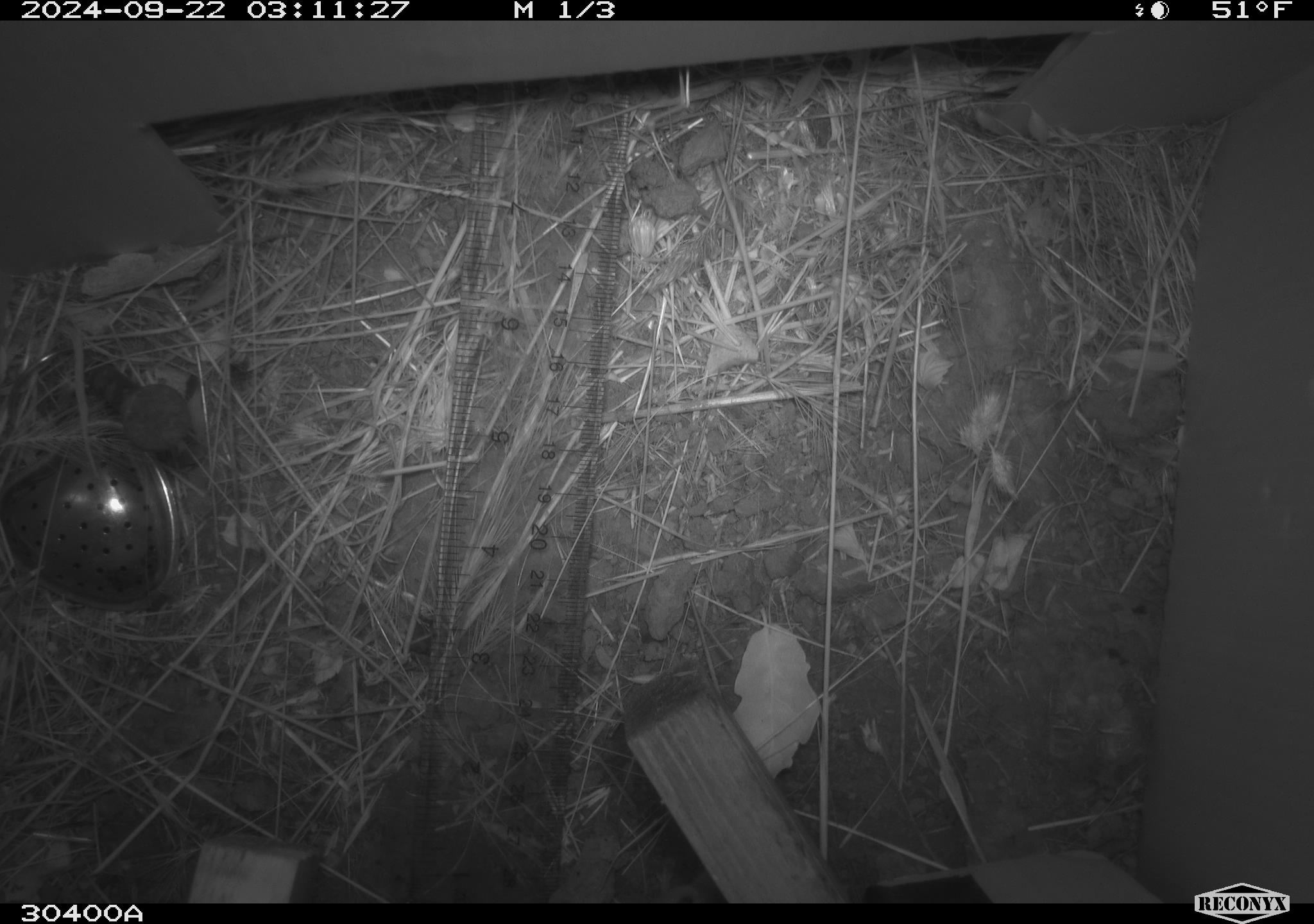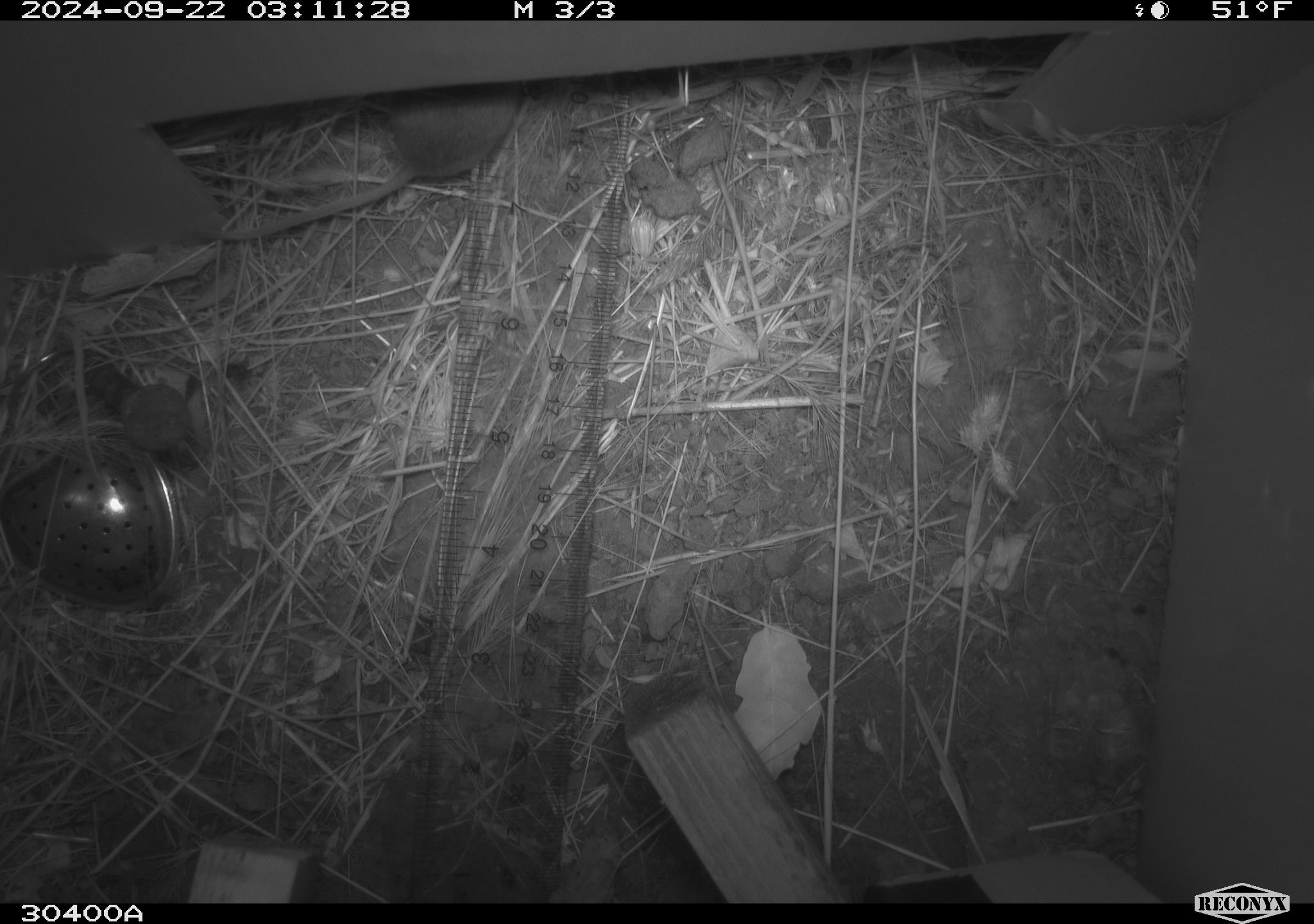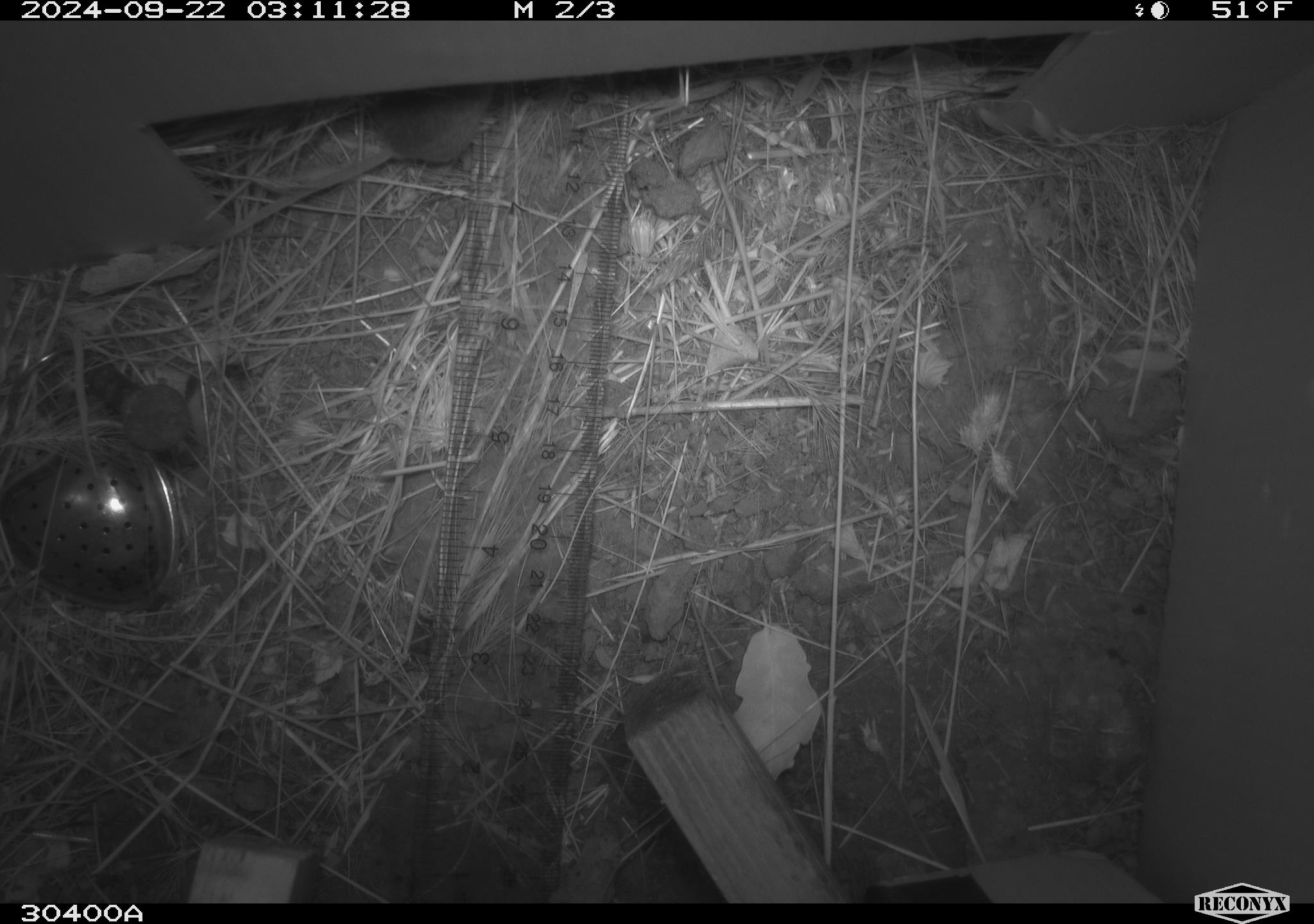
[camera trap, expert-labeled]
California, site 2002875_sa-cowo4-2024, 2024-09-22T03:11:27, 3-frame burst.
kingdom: Animalia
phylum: Chordata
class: Mammalia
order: Rodentia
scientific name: Rodentia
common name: rodent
Rodent (Rodentia).